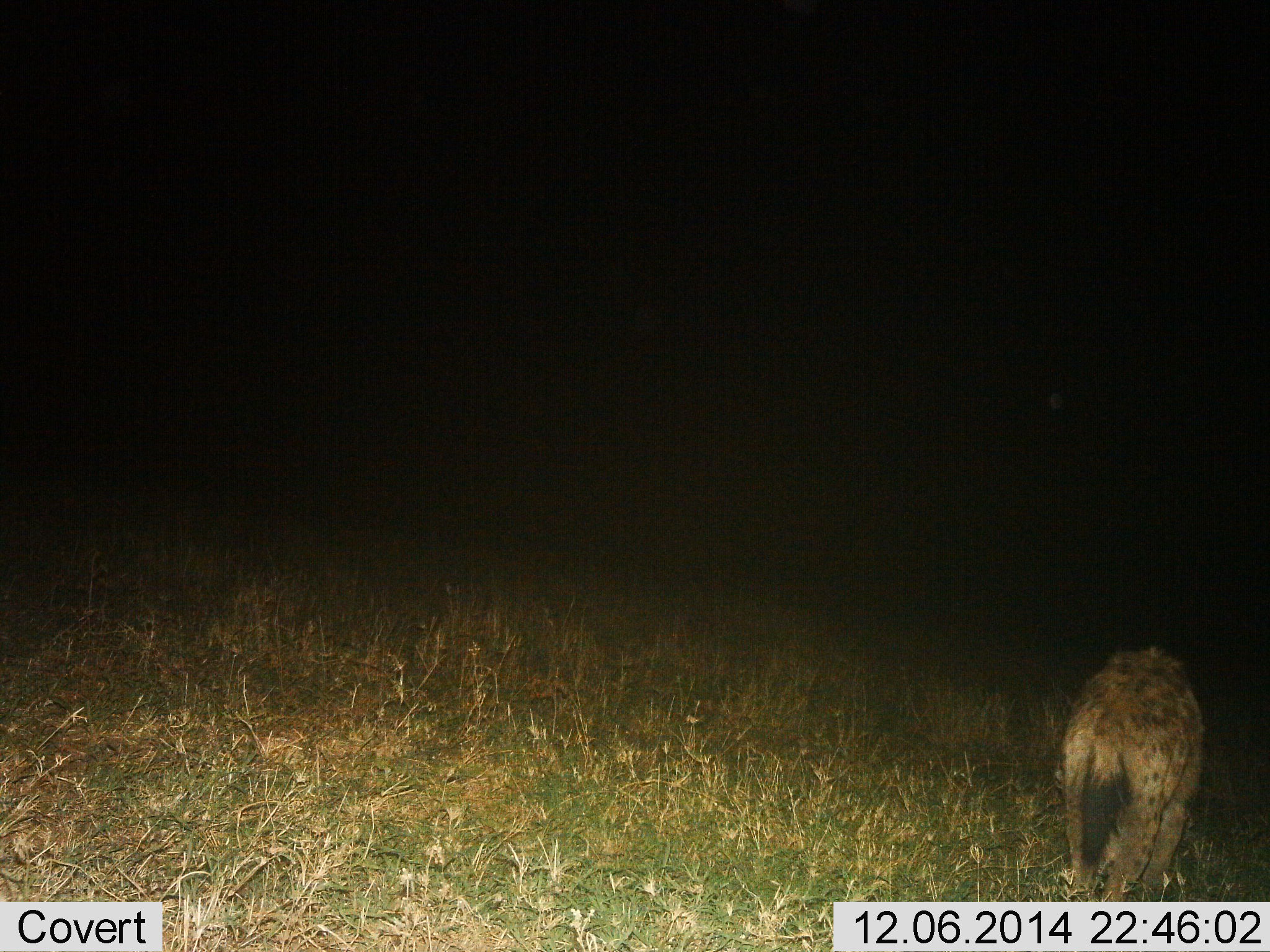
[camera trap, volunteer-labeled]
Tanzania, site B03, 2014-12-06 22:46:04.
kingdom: Animalia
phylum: Chordata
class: Mammalia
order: Carnivora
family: Hyaenidae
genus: Crocuta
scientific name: Crocuta crocuta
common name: spotted hyena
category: hyenaspotted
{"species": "hyenaspotted (spotted hyena) (Crocuta crocuta)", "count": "1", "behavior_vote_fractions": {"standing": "60%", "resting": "0%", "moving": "30%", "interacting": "10%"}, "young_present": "0%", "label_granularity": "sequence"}